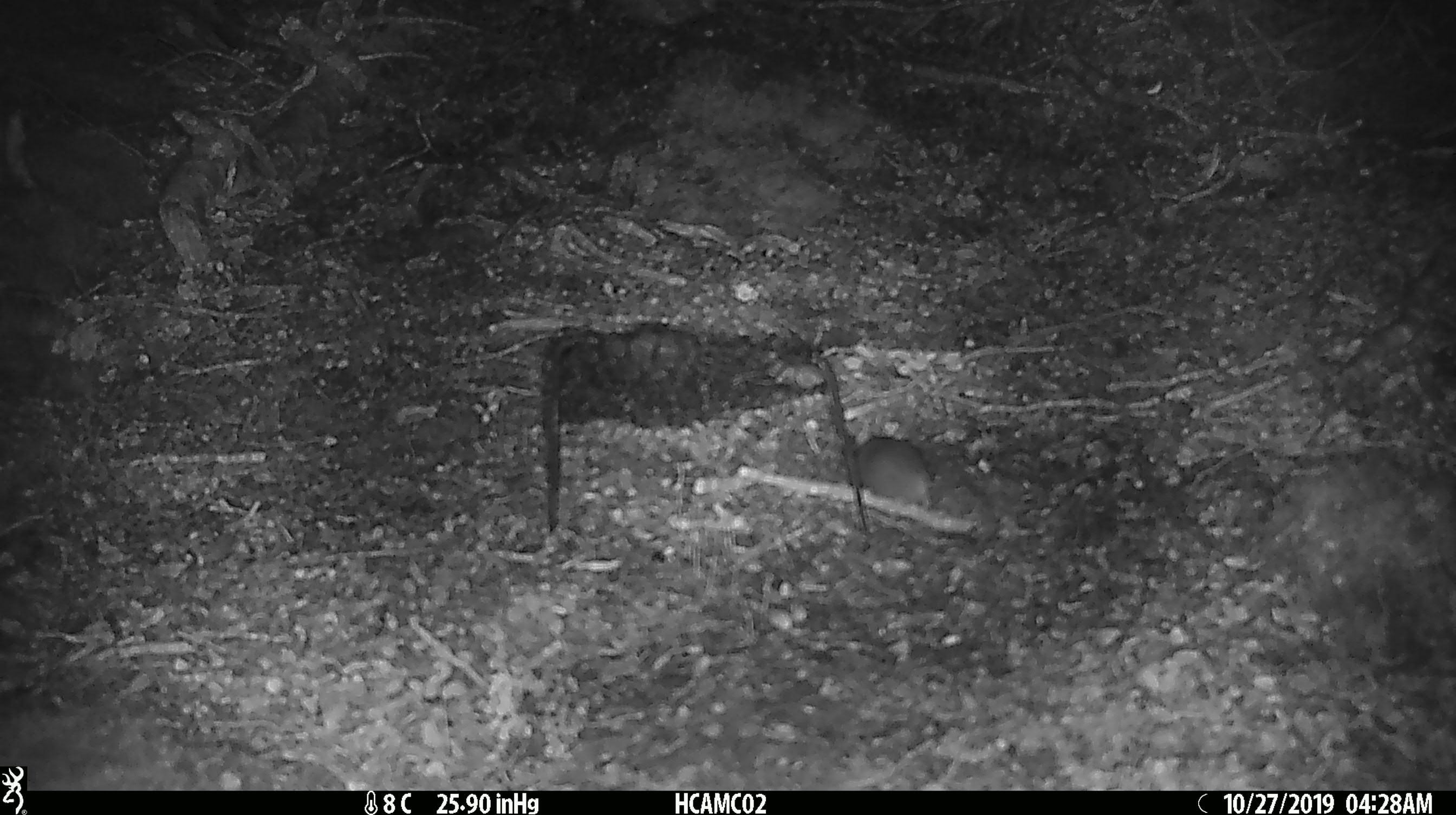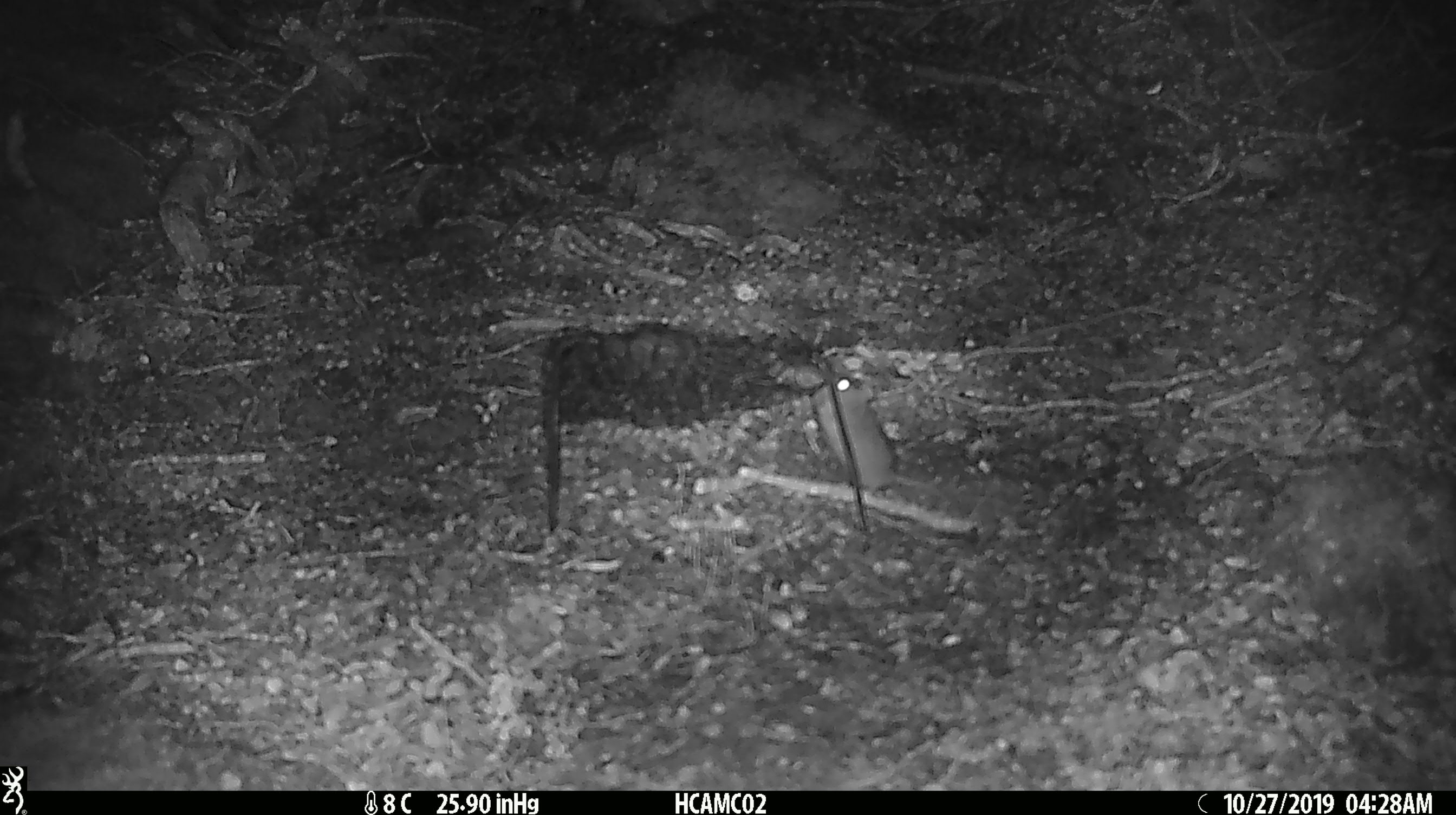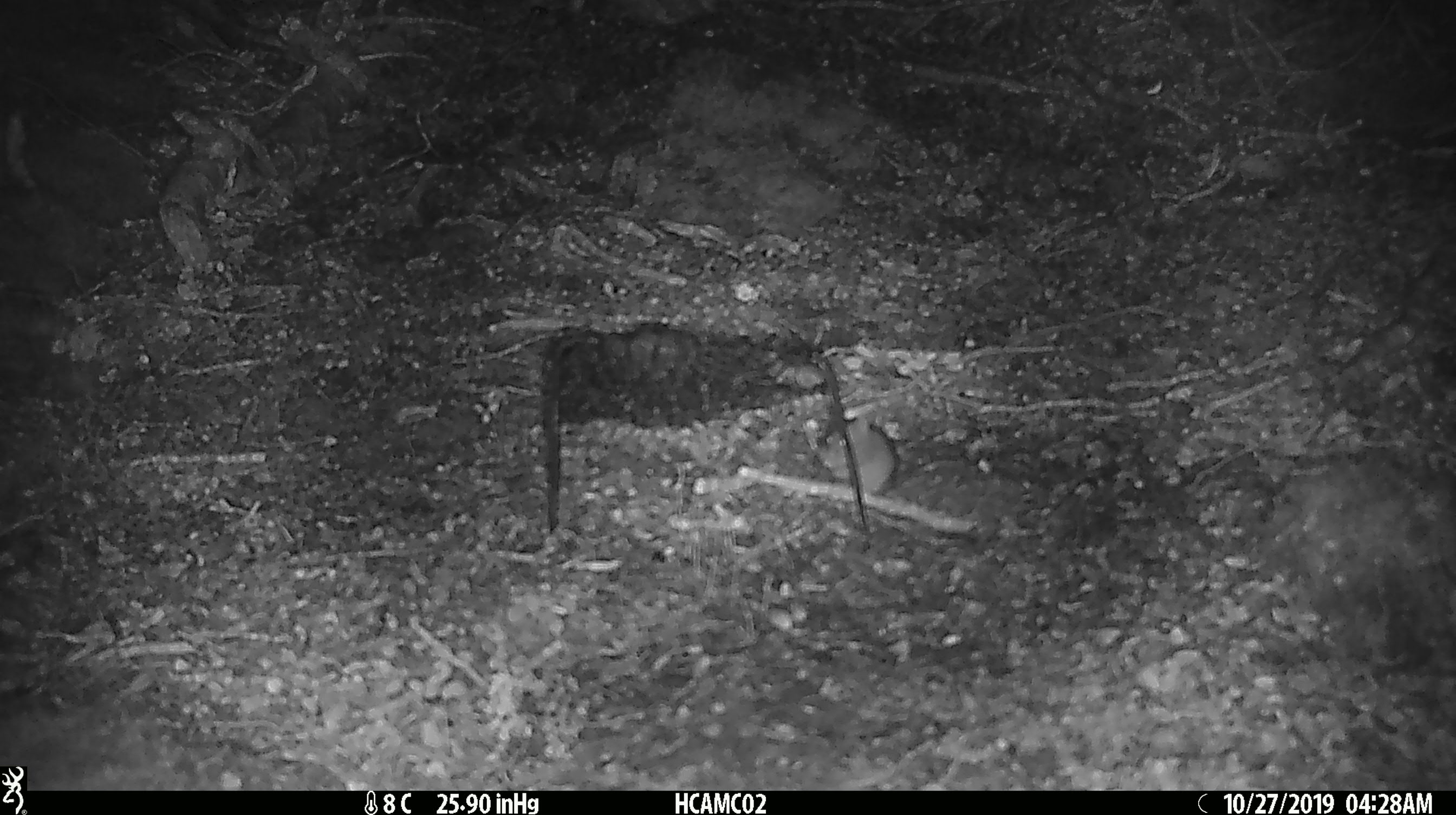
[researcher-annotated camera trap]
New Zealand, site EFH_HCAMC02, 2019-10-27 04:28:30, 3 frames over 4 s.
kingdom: Animalia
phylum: Chordata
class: Mammalia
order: Rodentia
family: Muridae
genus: Mus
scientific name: Mus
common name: mouse